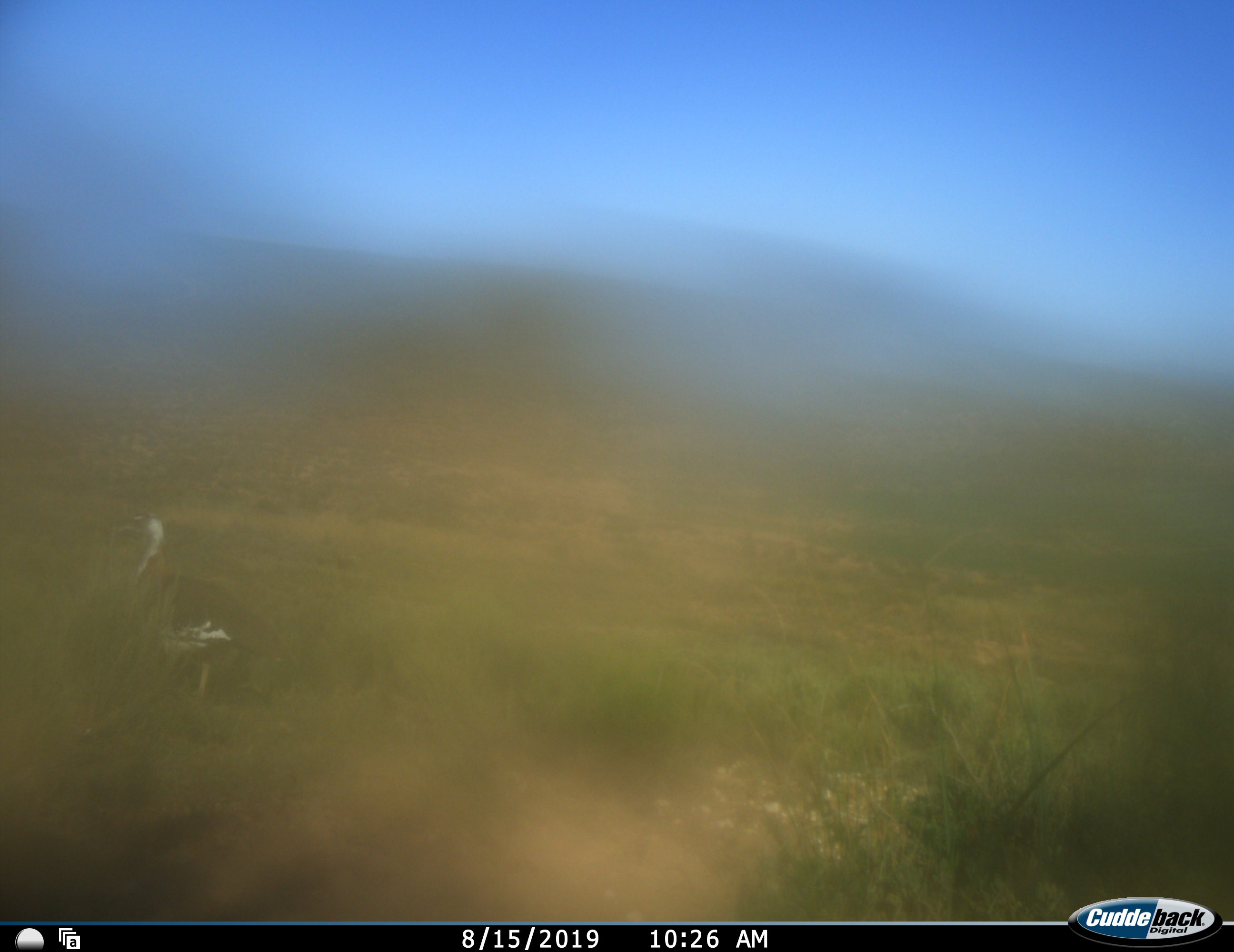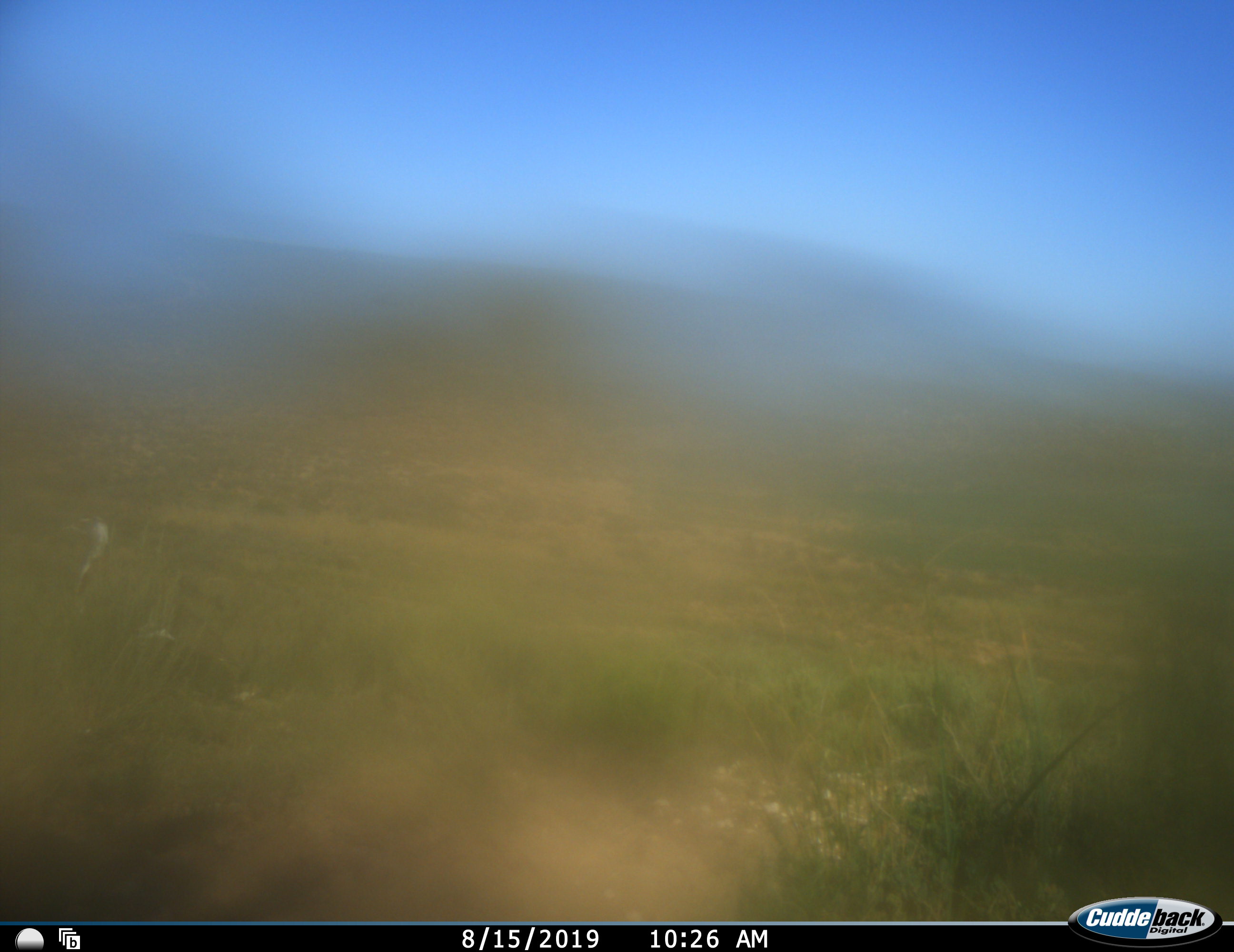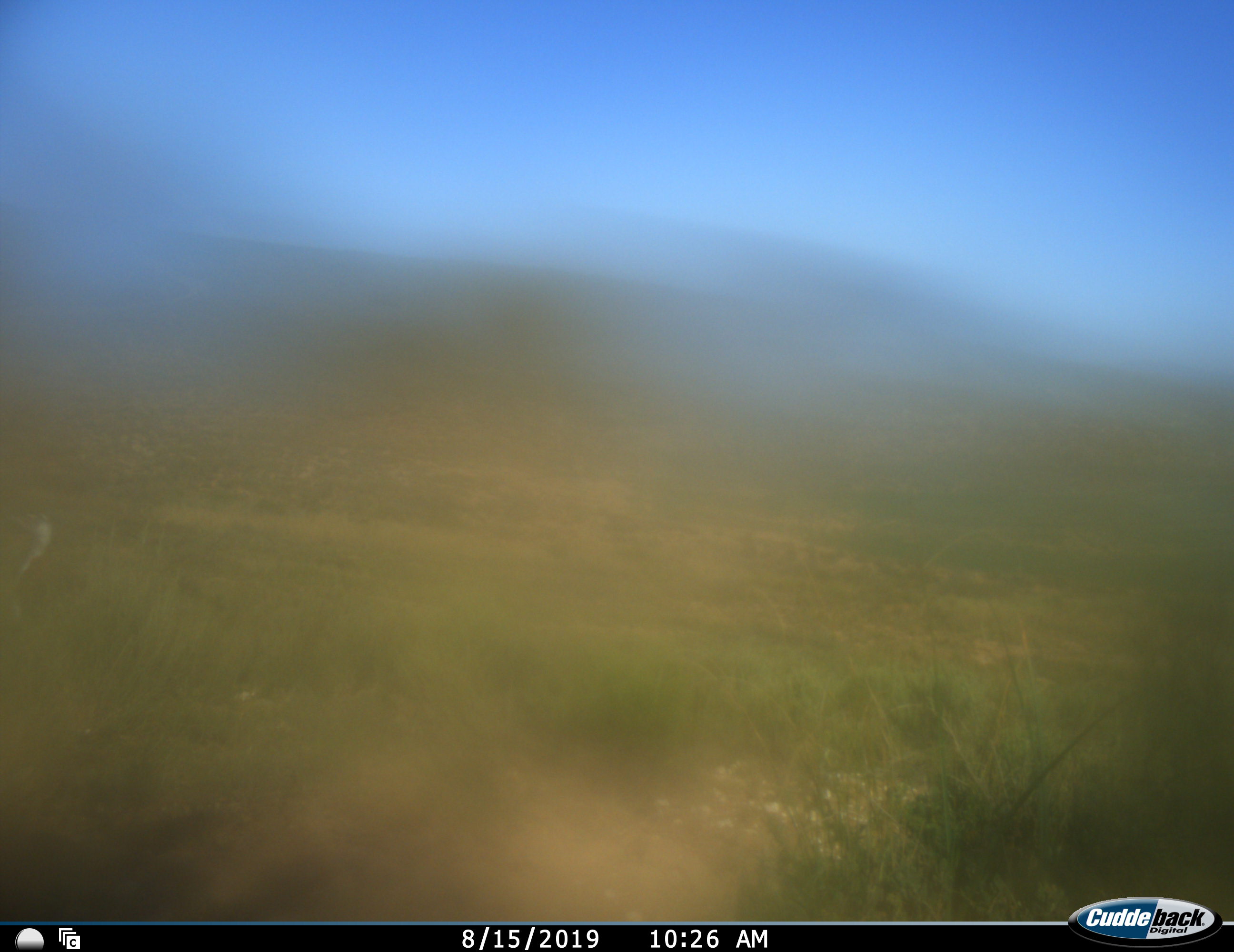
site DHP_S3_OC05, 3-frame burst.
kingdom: Animalia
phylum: Chordata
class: Aves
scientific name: Aves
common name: bird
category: birdother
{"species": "birdother (bird) (Aves)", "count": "1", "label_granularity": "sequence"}